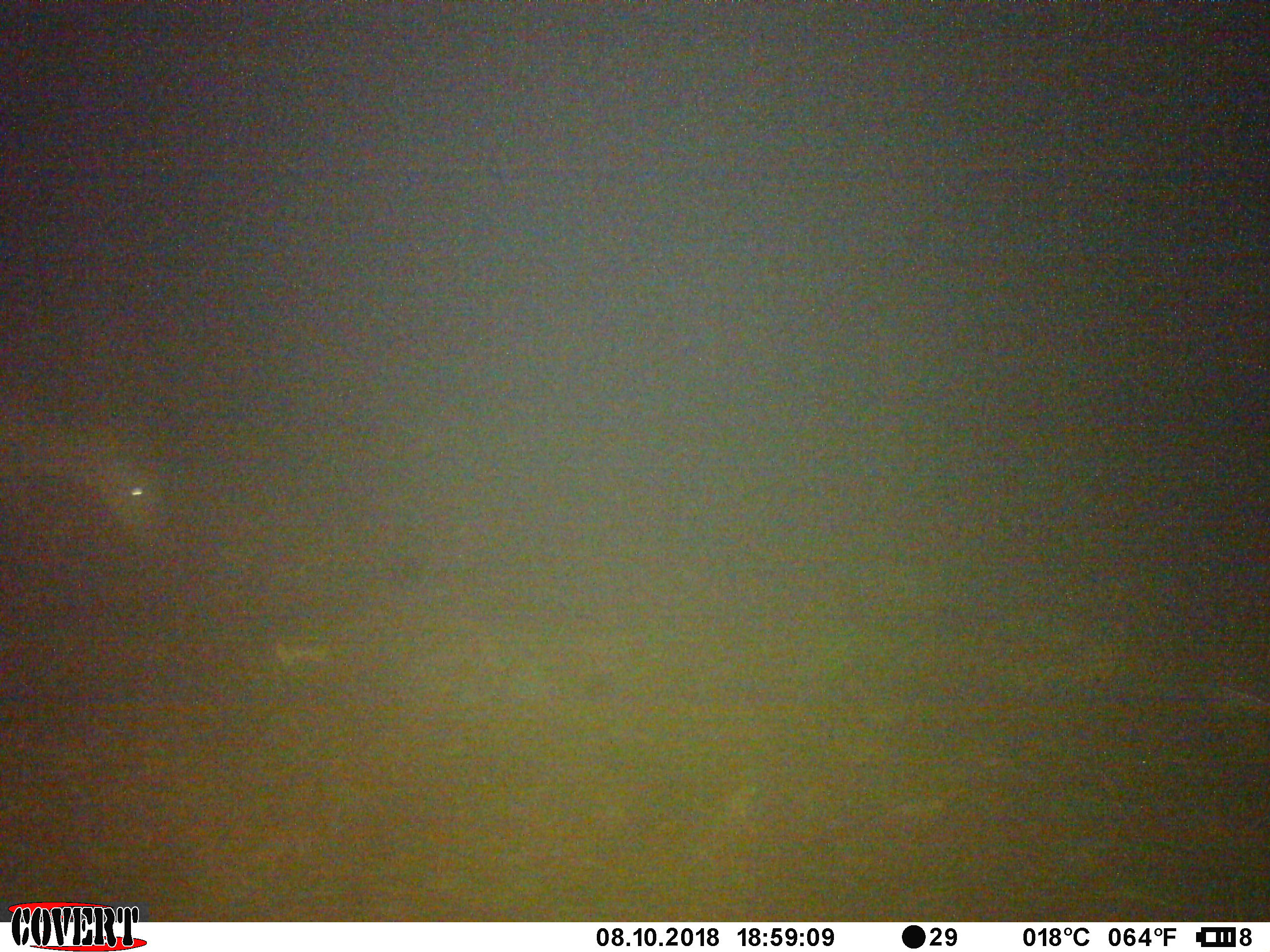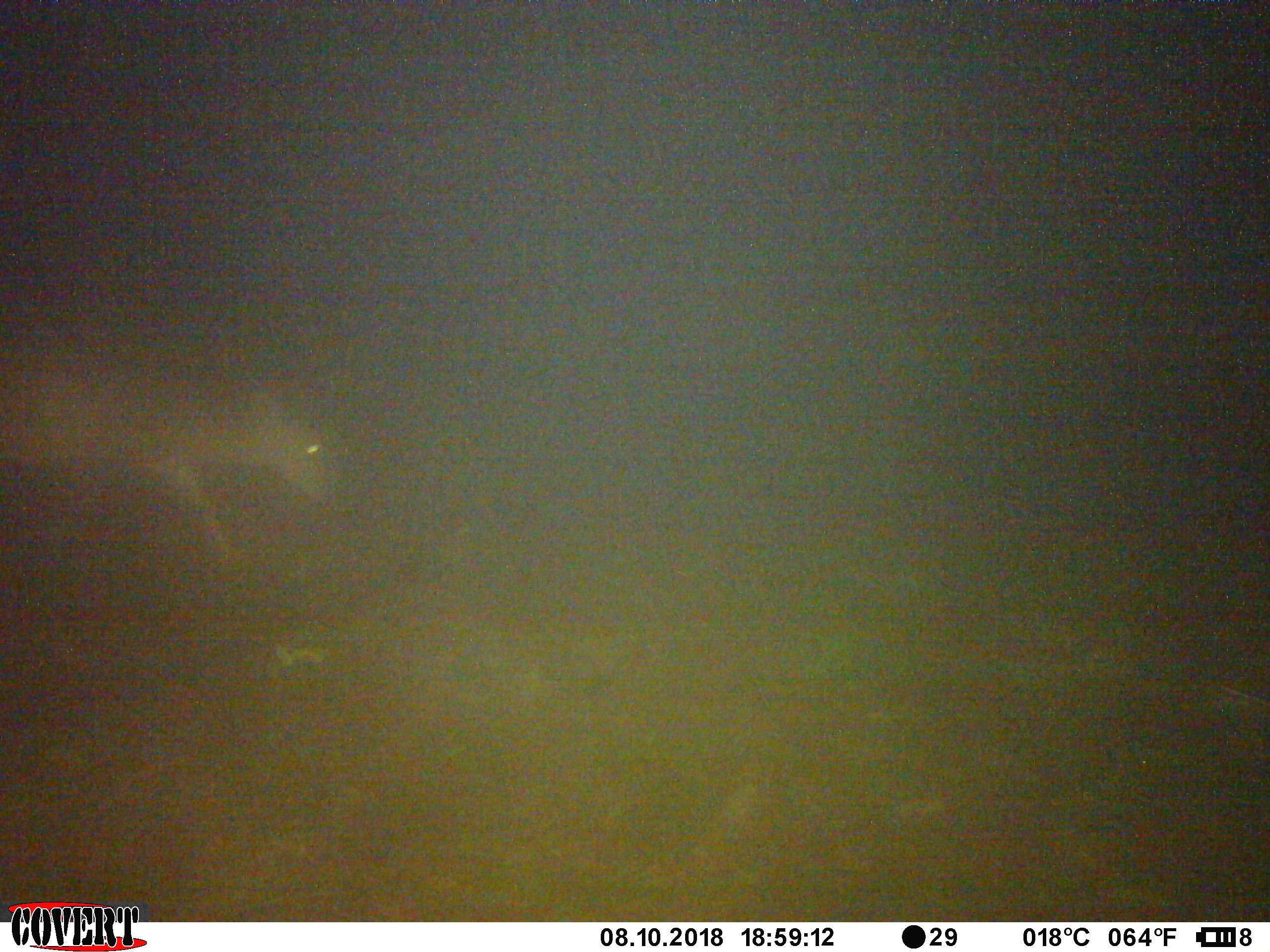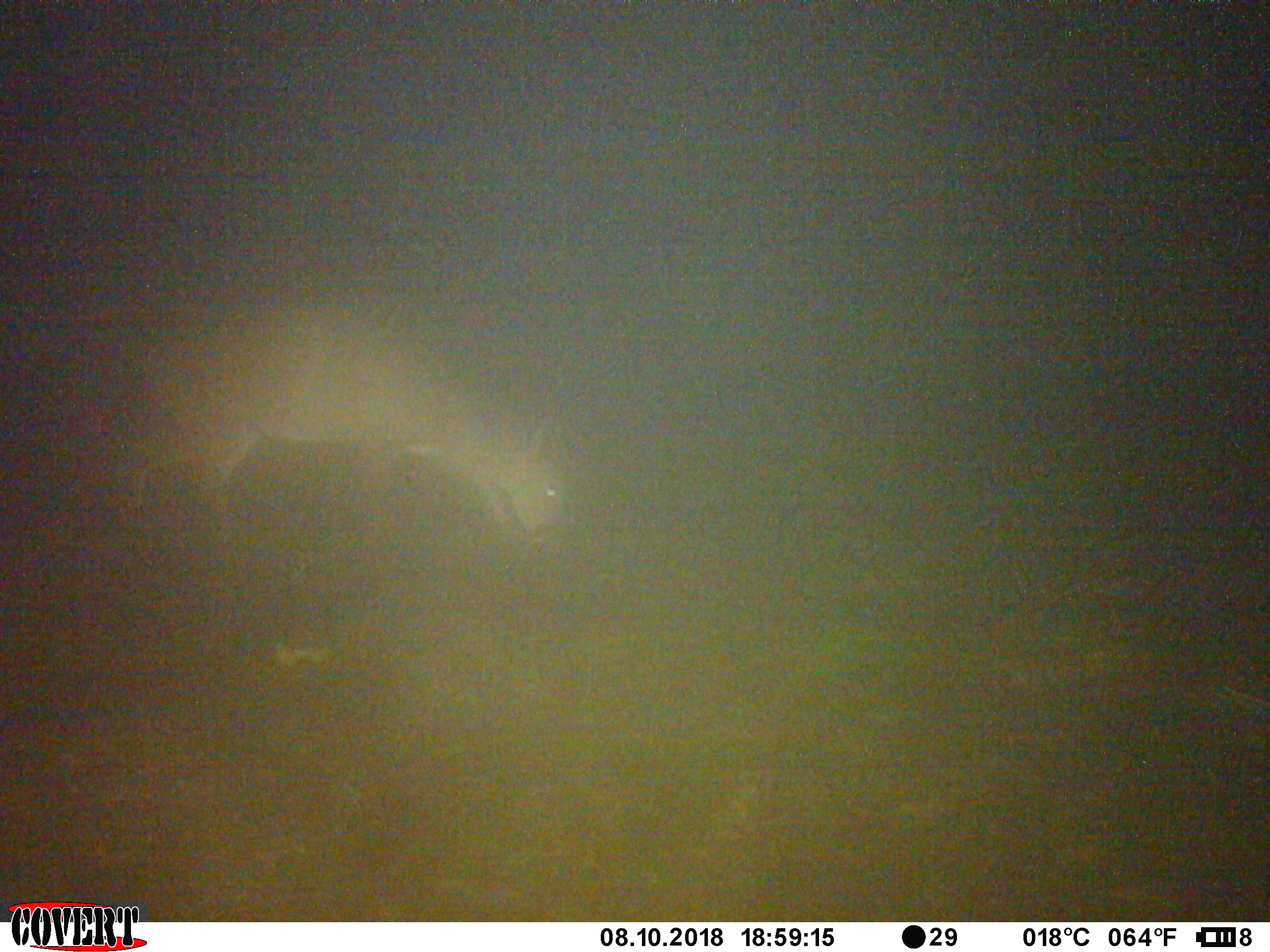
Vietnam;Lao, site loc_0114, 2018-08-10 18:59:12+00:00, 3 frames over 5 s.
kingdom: Animalia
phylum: Chordata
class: Mammalia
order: Artiodactyla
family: Cervidae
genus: Muntiacus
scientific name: Muntiacus vuquangensis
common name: large-antlered muntjac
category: large antlered muntjac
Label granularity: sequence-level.